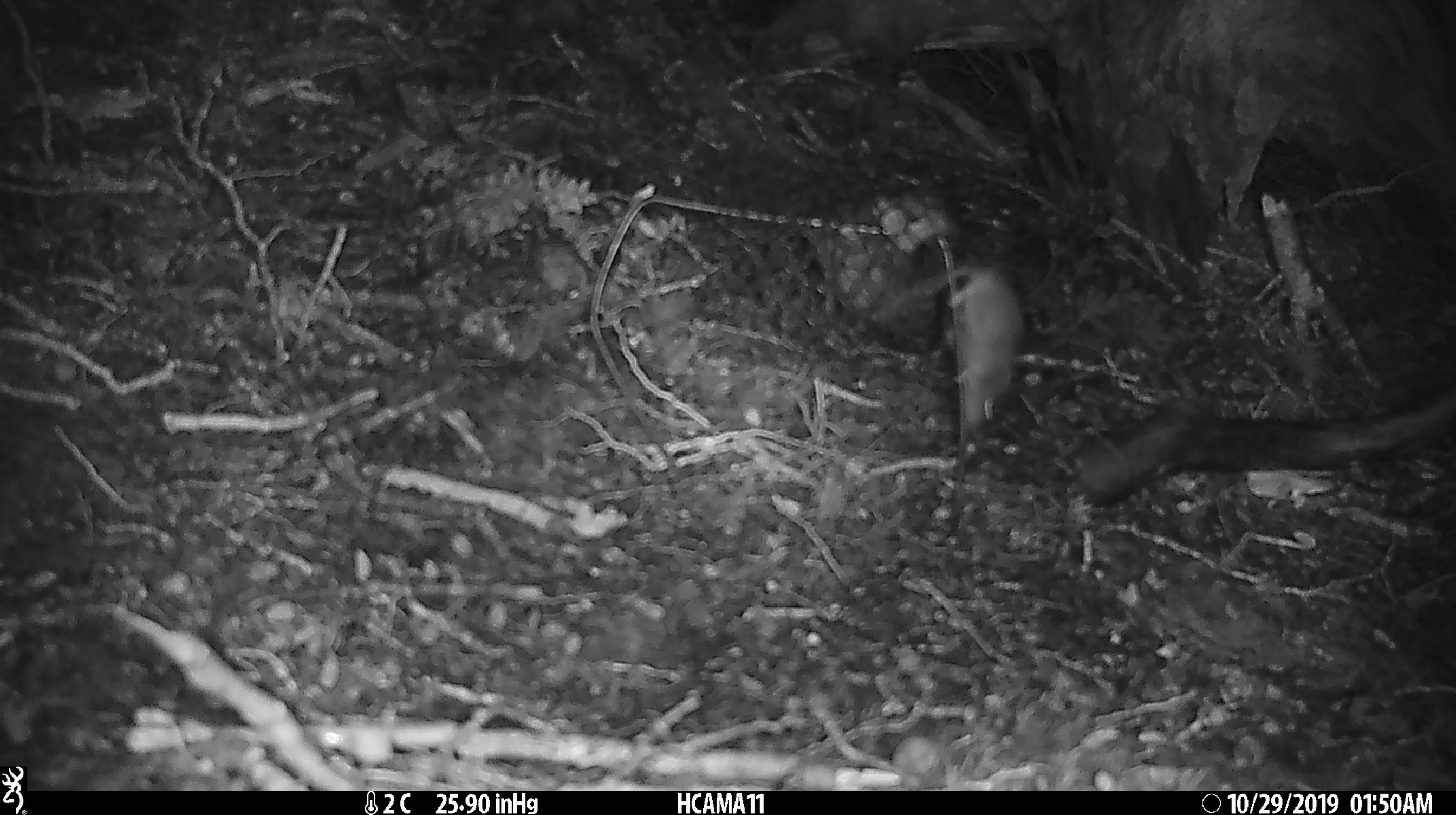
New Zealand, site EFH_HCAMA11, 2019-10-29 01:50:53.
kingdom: Animalia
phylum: Chordata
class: Mammalia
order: Rodentia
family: Muridae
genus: Mus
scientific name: Mus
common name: mouse